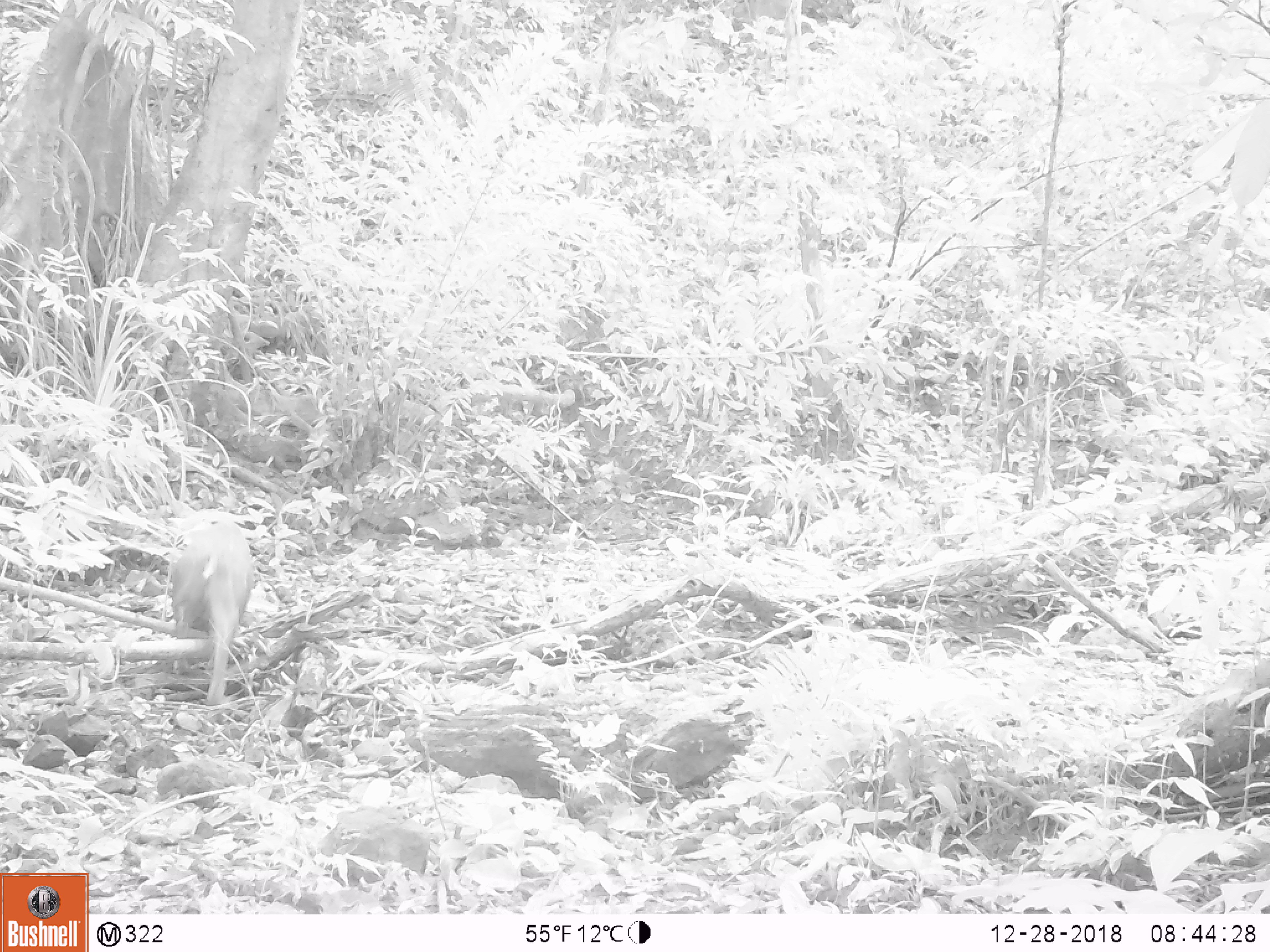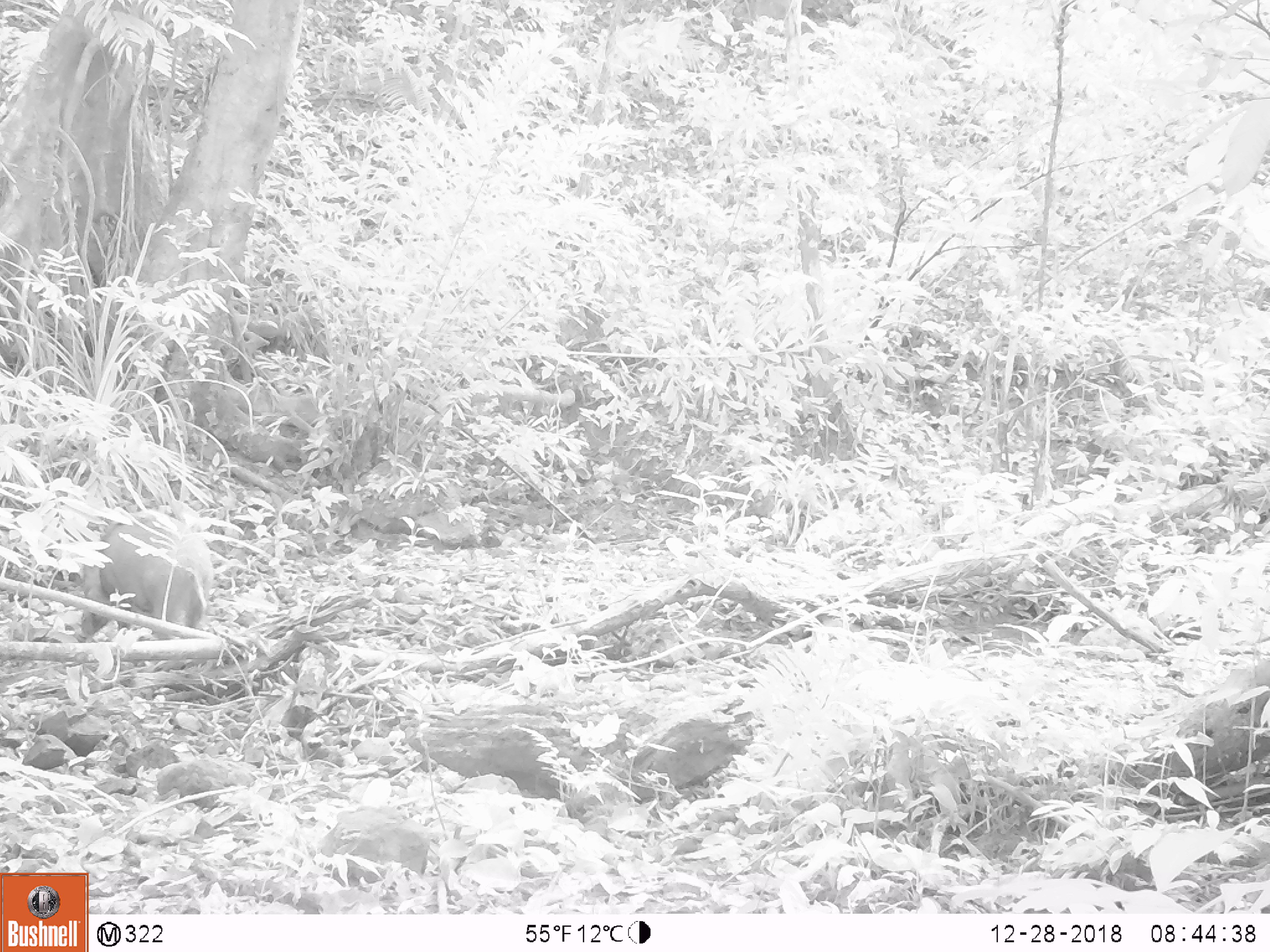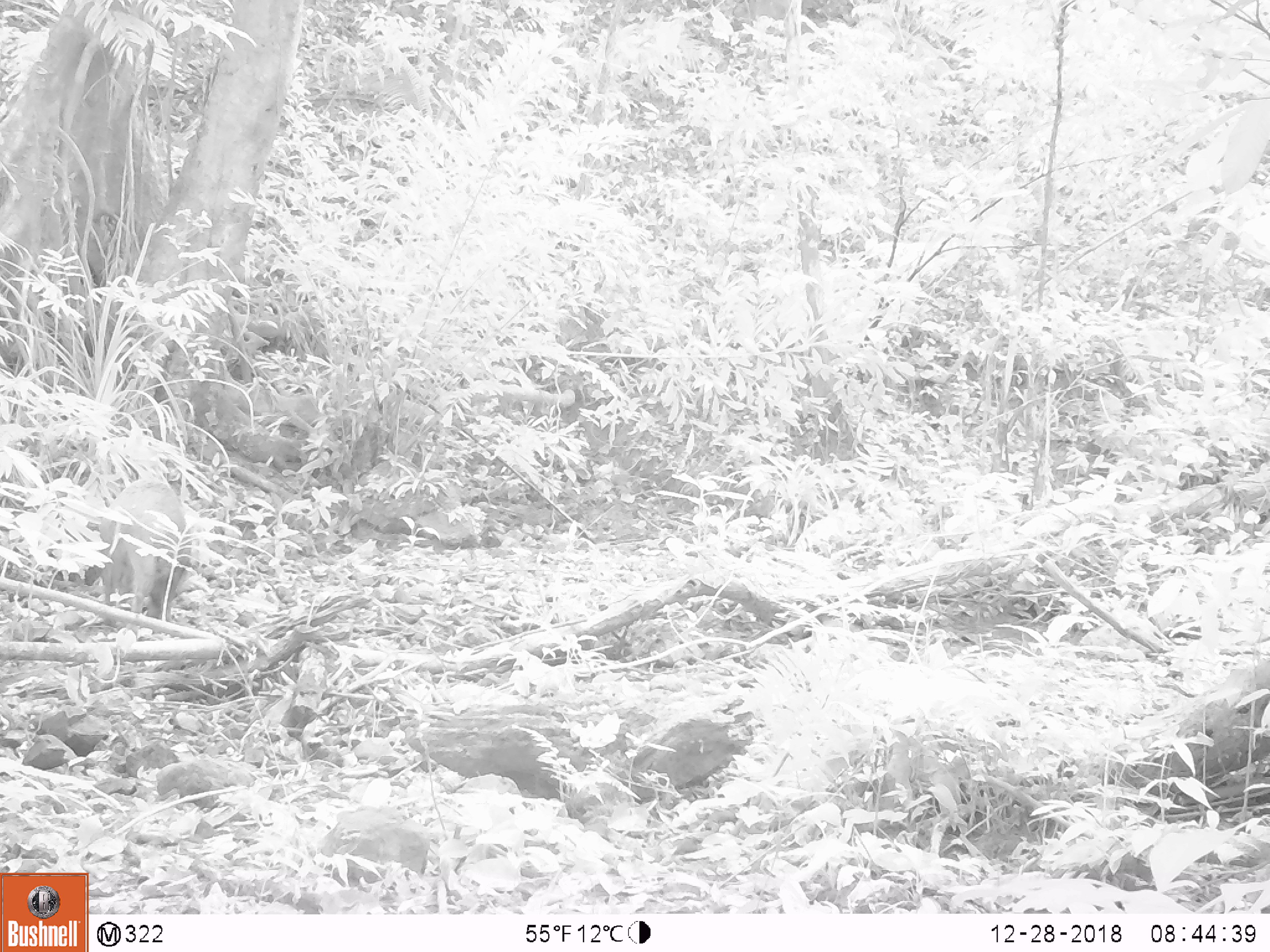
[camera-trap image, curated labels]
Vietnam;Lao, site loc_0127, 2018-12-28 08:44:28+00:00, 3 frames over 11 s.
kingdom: Animalia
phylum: Chordata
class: Mammalia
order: Artiodactyla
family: Suidae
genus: Sus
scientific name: Sus scrofa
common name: eurasian wild pig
Eurasian wild pig (Sus scrofa). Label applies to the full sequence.